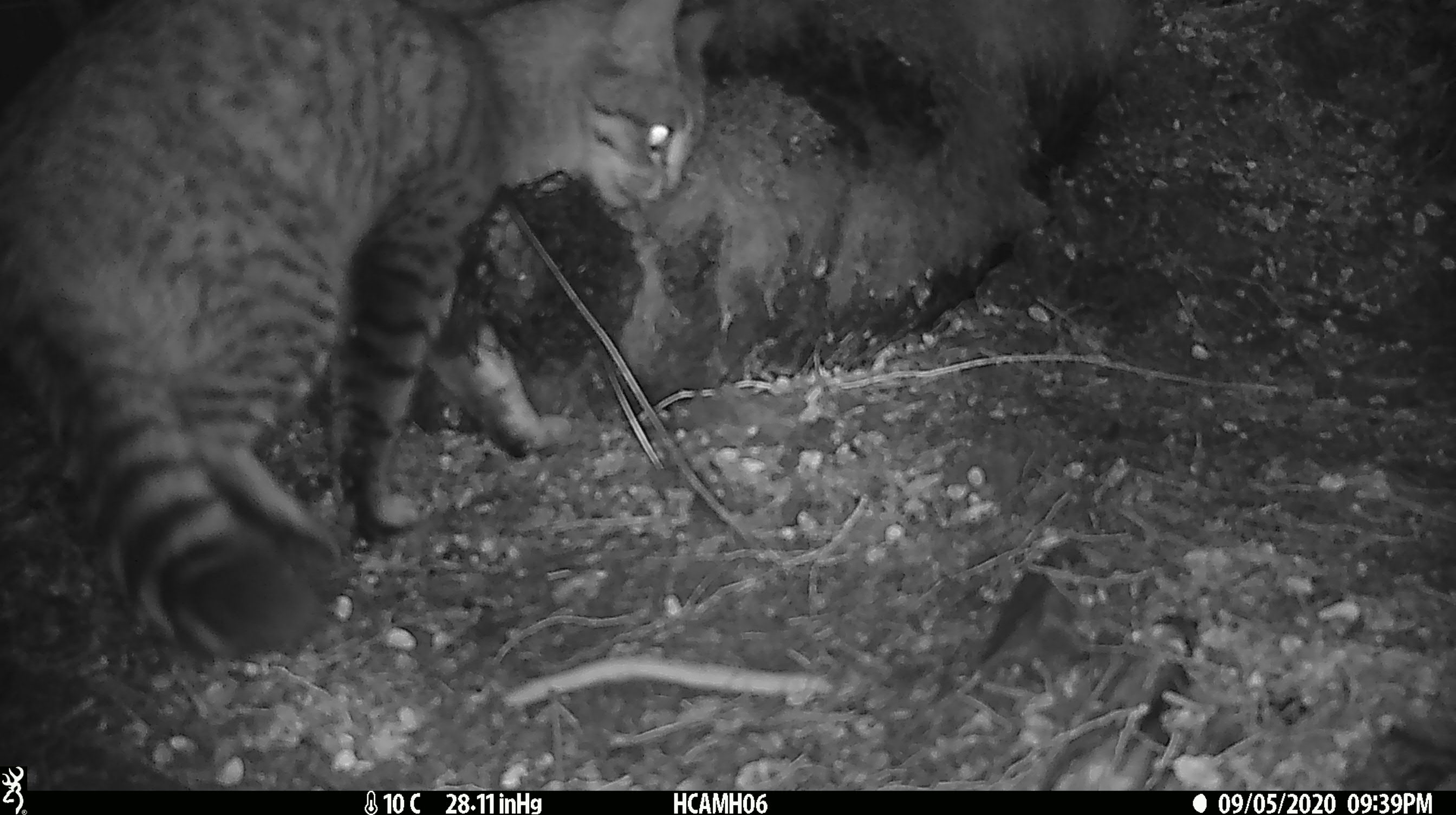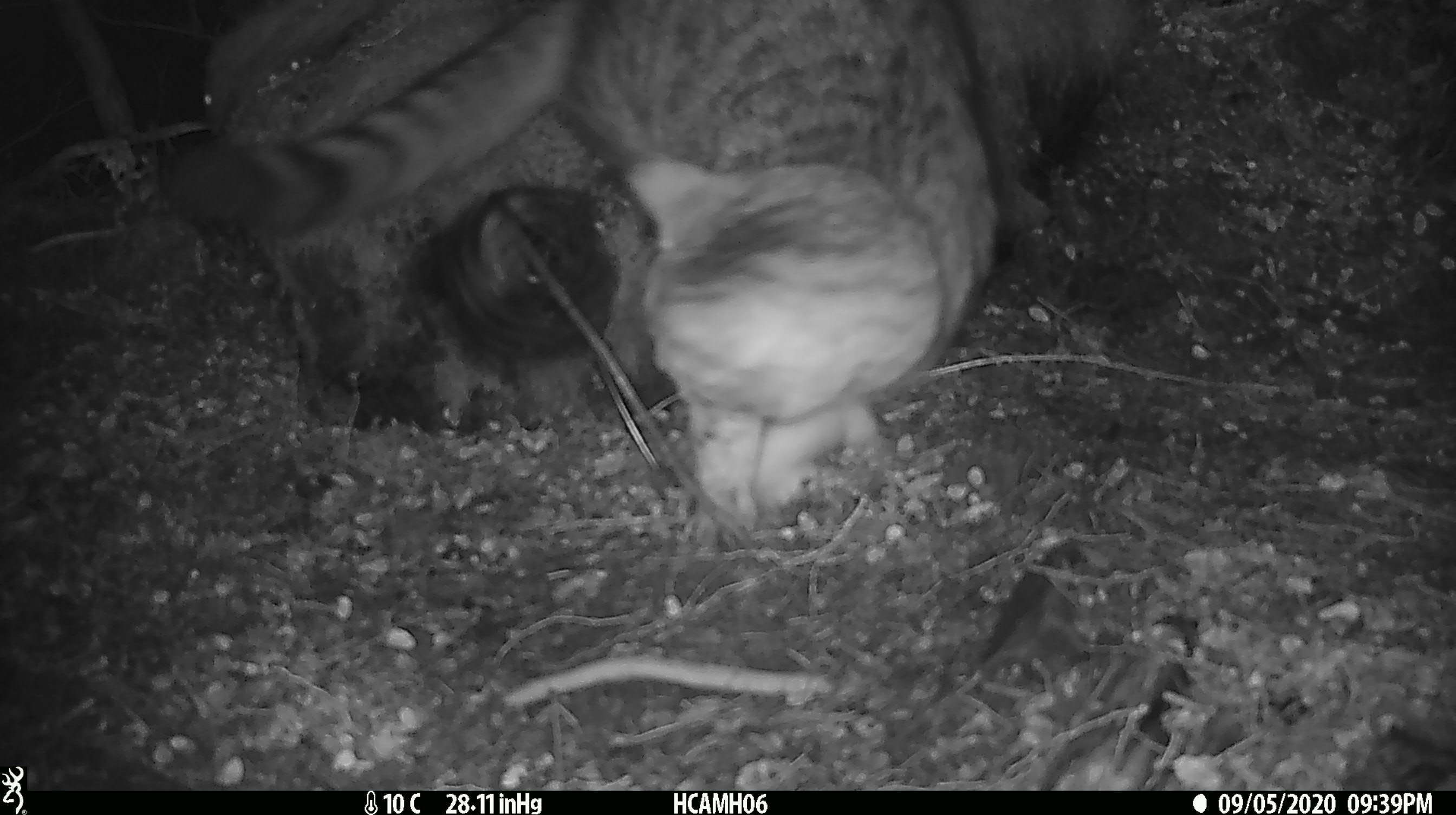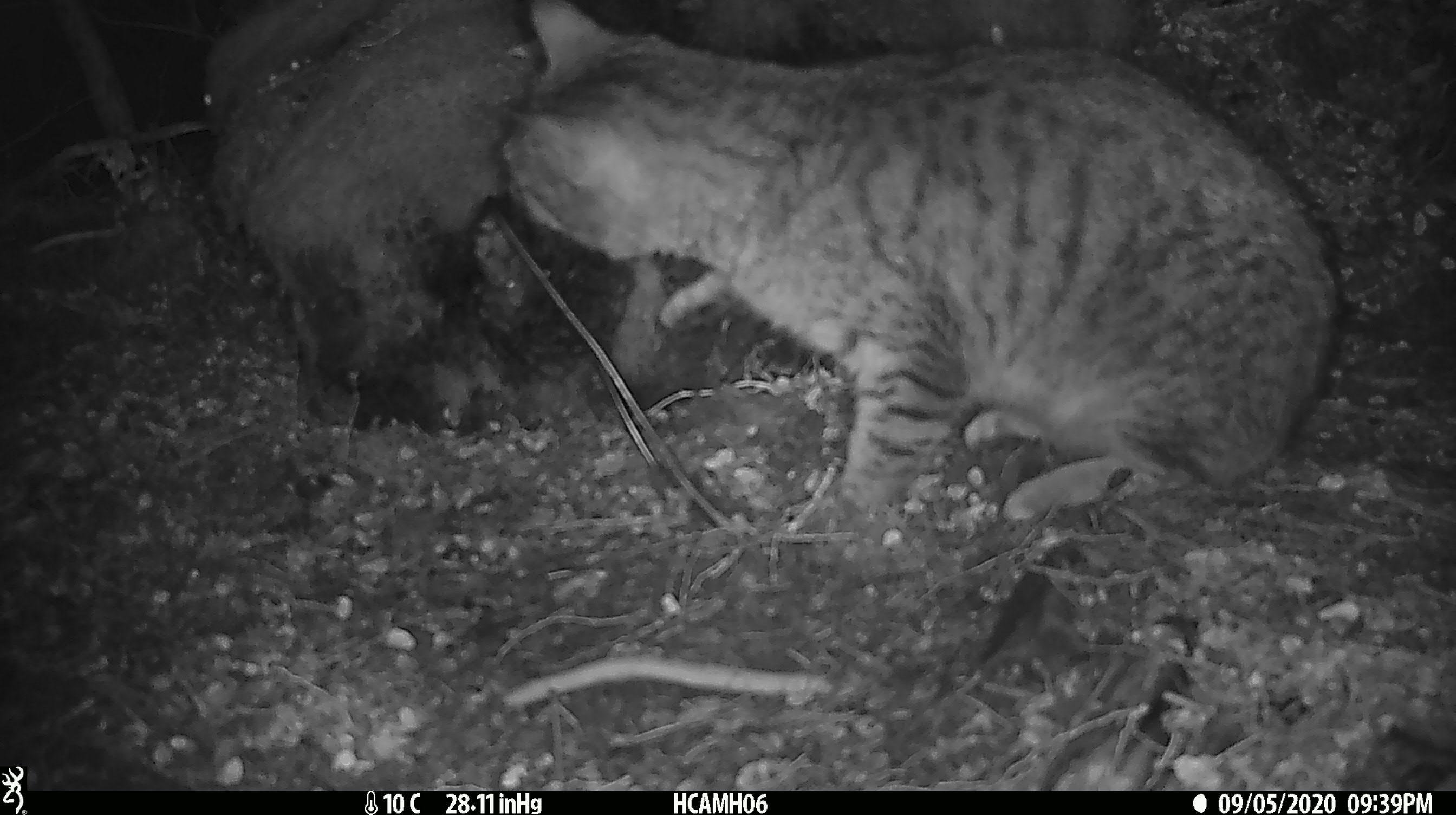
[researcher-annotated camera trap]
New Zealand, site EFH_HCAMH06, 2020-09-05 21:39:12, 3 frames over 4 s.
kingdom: Animalia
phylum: Chordata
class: Mammalia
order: Carnivora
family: Felidae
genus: Felis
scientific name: Felis catus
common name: domestic cat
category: cat